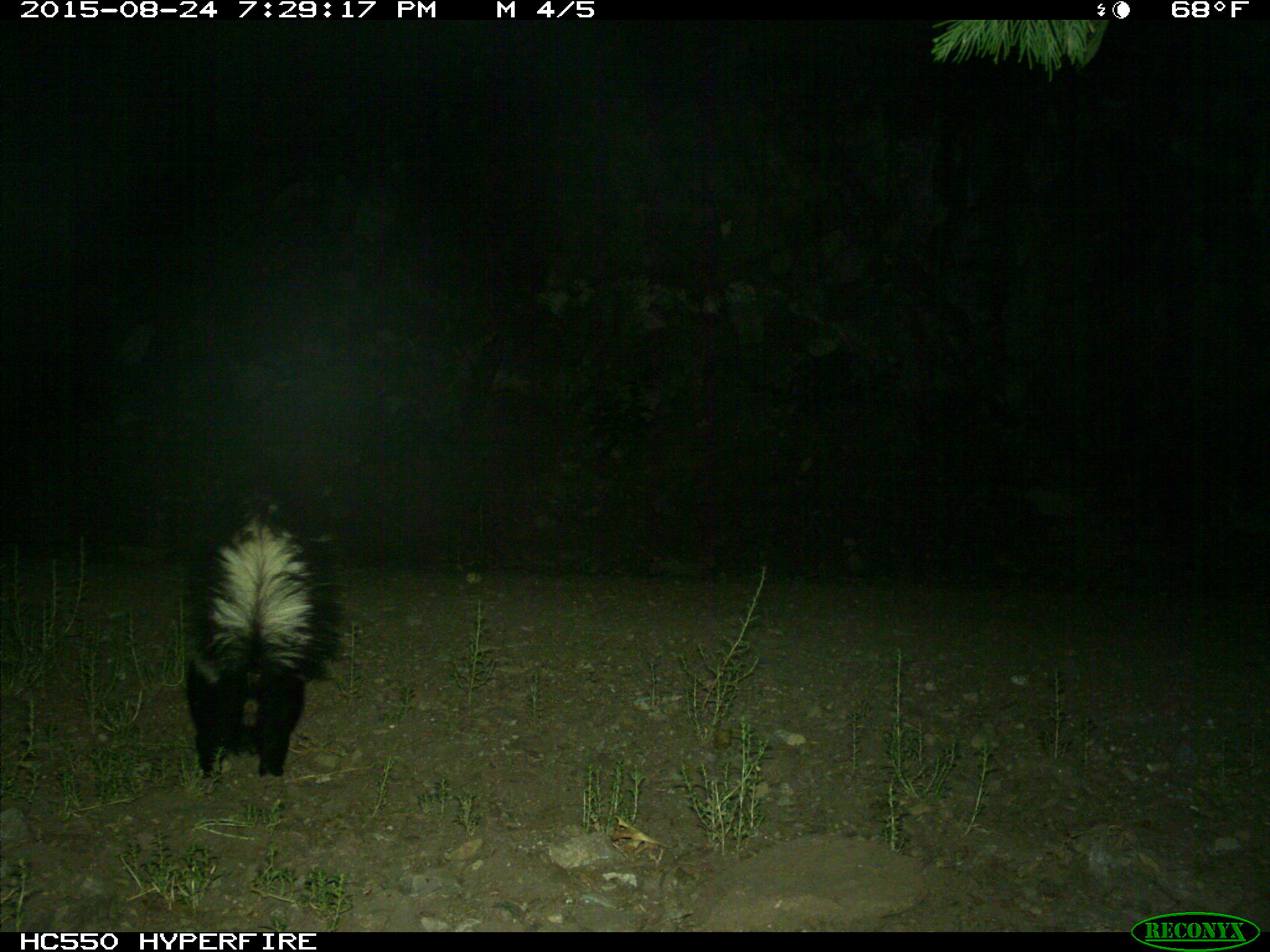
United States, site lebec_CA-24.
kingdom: Animalia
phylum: Chordata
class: Mammalia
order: Carnivora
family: Mephitidae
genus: Mephitis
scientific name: Mephitis mephitis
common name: striped skunk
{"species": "Mephitis mephitis (striped skunk)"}